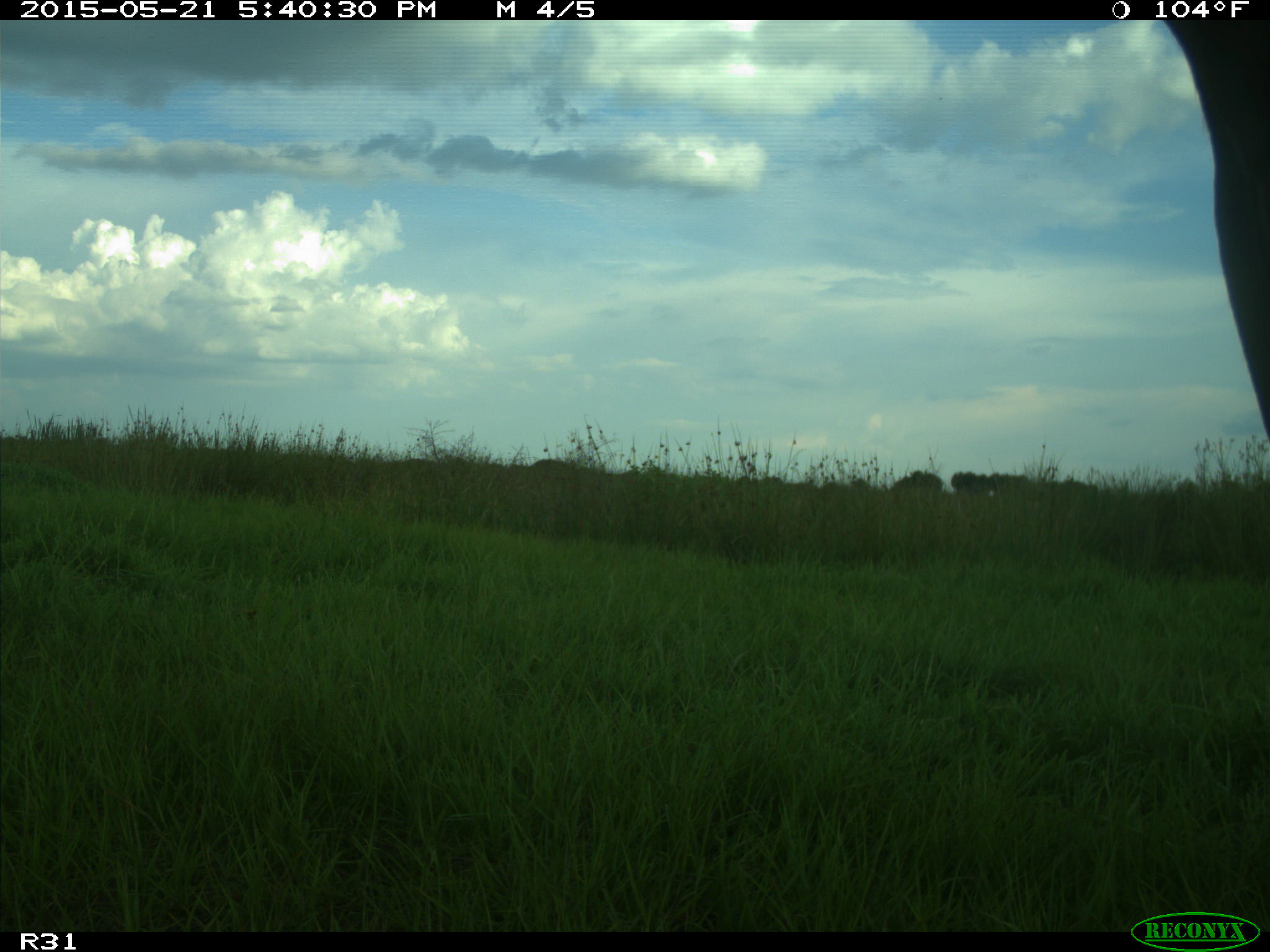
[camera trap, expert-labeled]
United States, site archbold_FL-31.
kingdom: Animalia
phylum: Chordata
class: Mammalia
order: Artiodactyla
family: Bovidae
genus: Bos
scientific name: Bos taurus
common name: domestic cow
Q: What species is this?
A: Bos taurus (domestic cow).